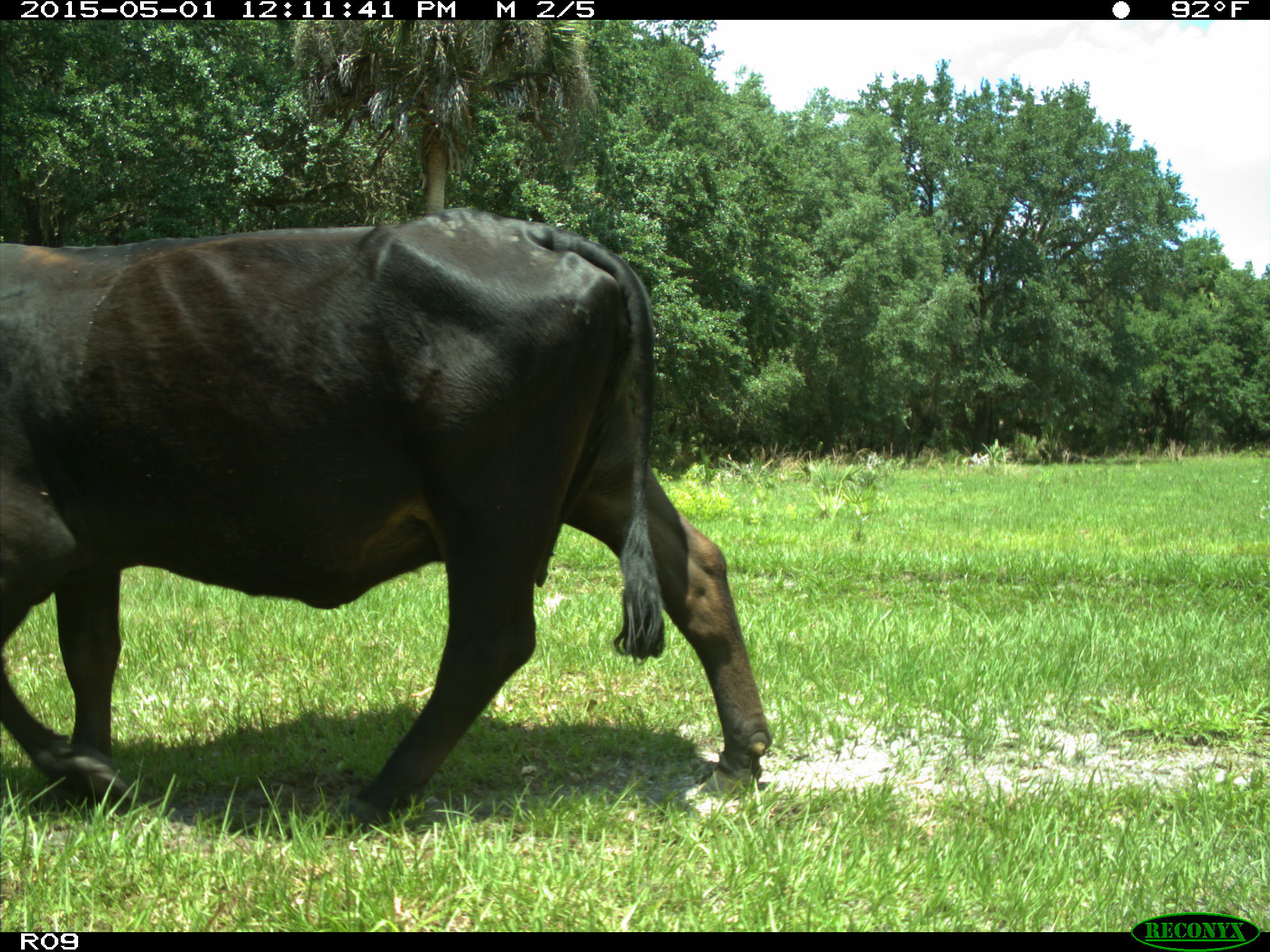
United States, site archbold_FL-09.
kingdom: Animalia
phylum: Chordata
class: Mammalia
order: Artiodactyla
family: Bovidae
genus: Bos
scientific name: Bos taurus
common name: domestic cow